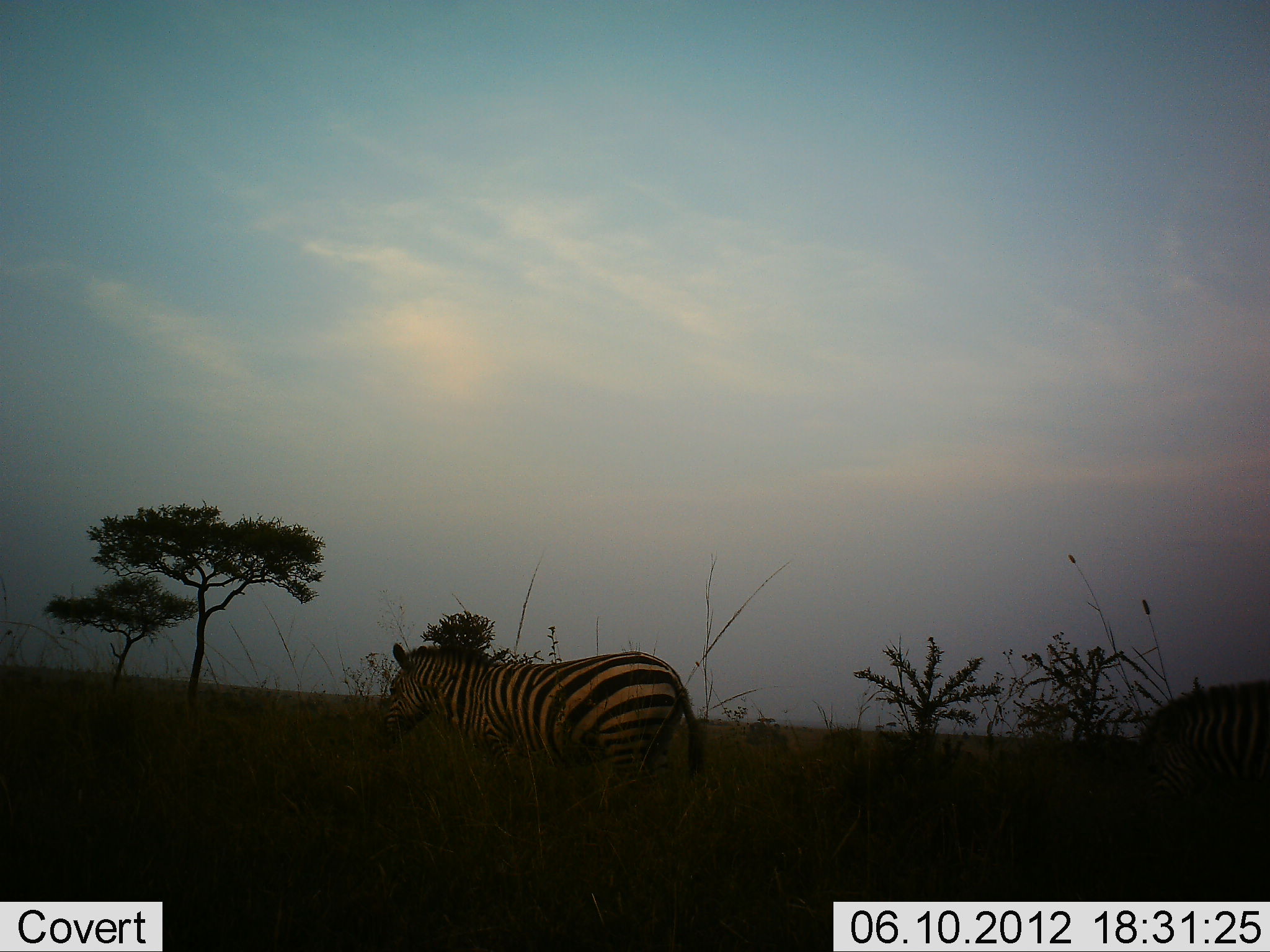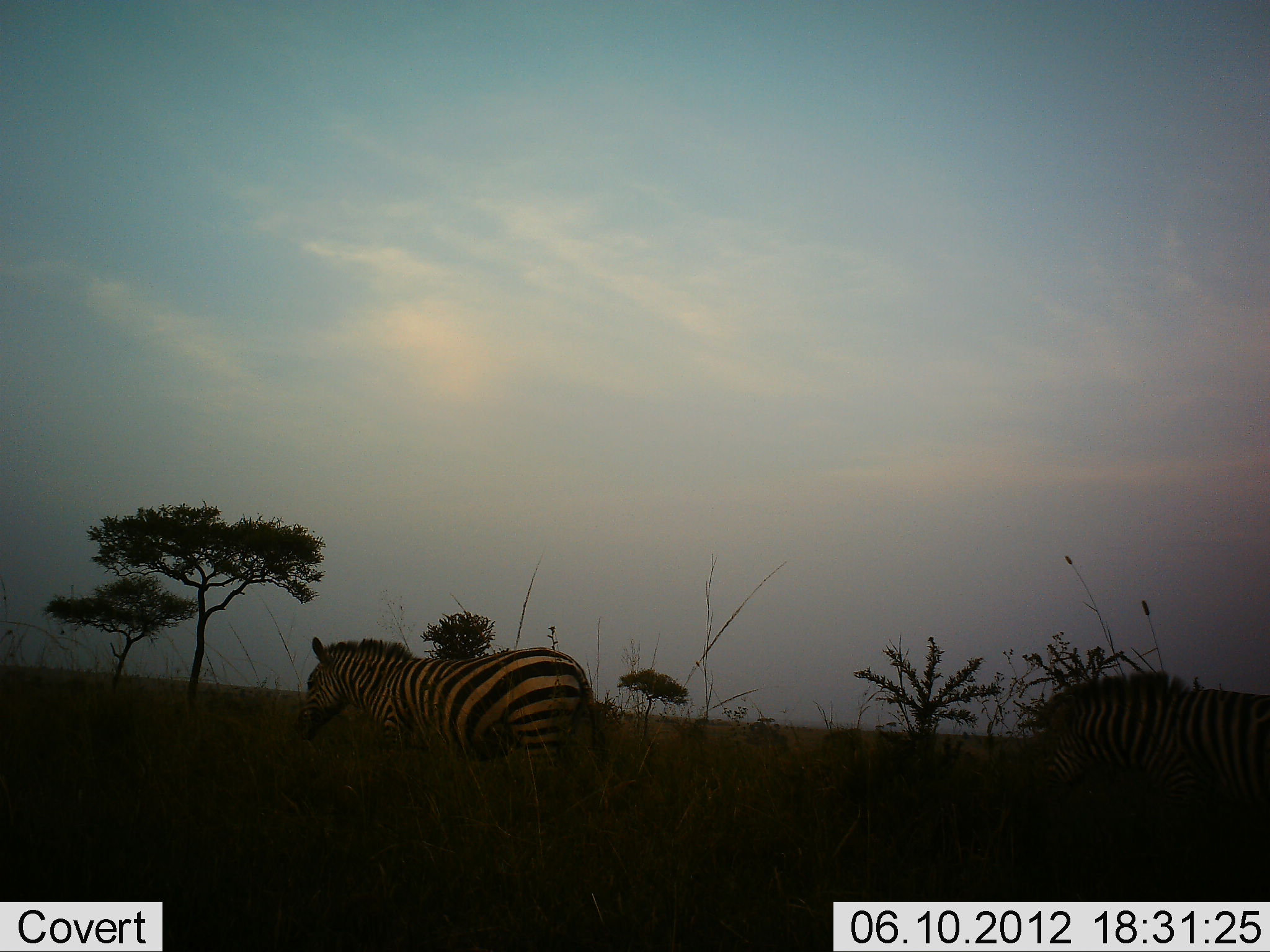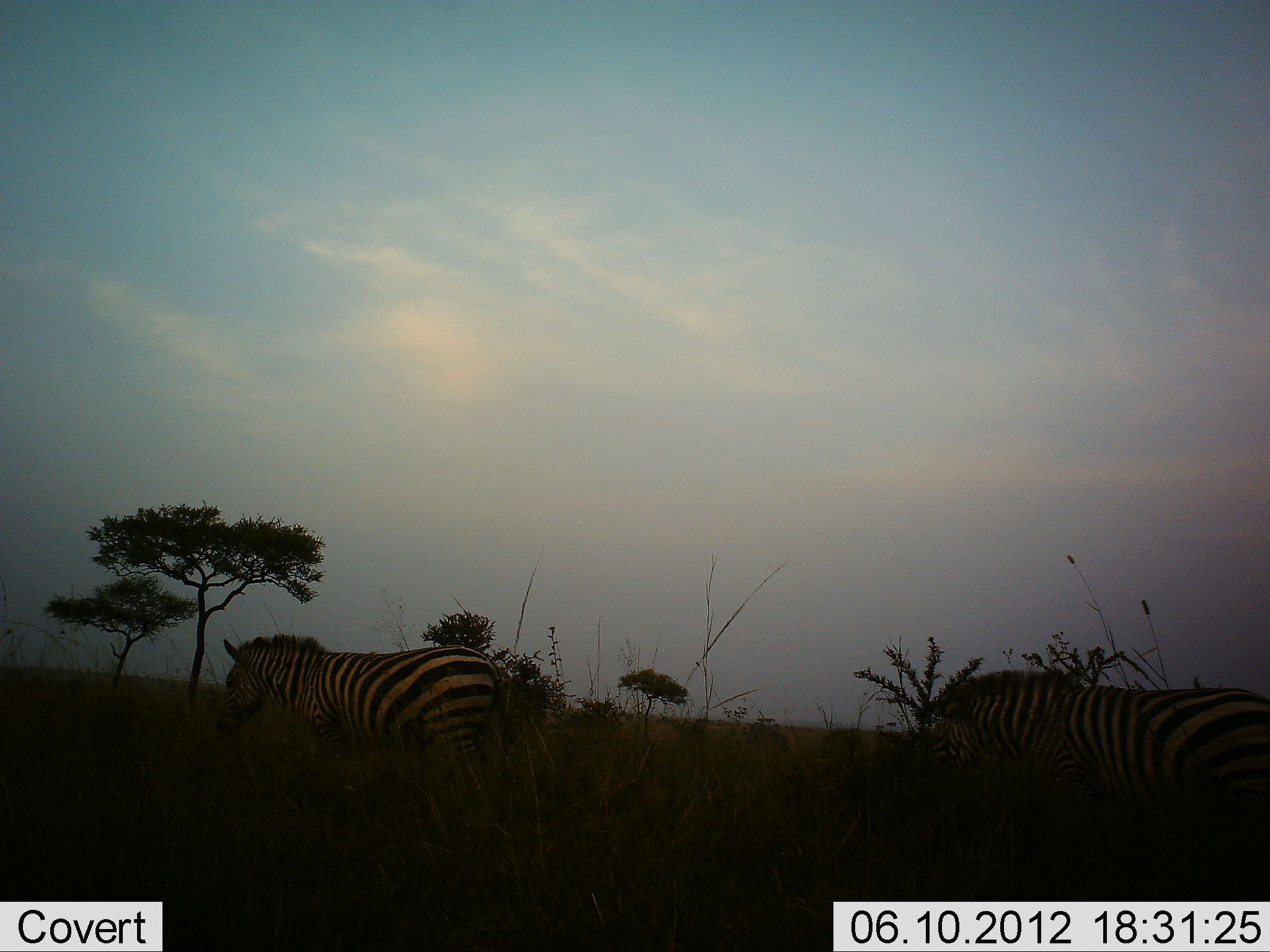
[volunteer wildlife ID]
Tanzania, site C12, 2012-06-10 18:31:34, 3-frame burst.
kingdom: Animalia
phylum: Chordata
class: Mammalia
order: Perissodactyla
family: Equidae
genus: Equus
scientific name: Equus quagga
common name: plains zebra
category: zebra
Zebra (plains zebra) (Equus quagga), count 2. Behavior (volunteer vote fractions): standing 0%, resting 0%, moving 100%, interacting 0%. Young present (vote fraction): 0%. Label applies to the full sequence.